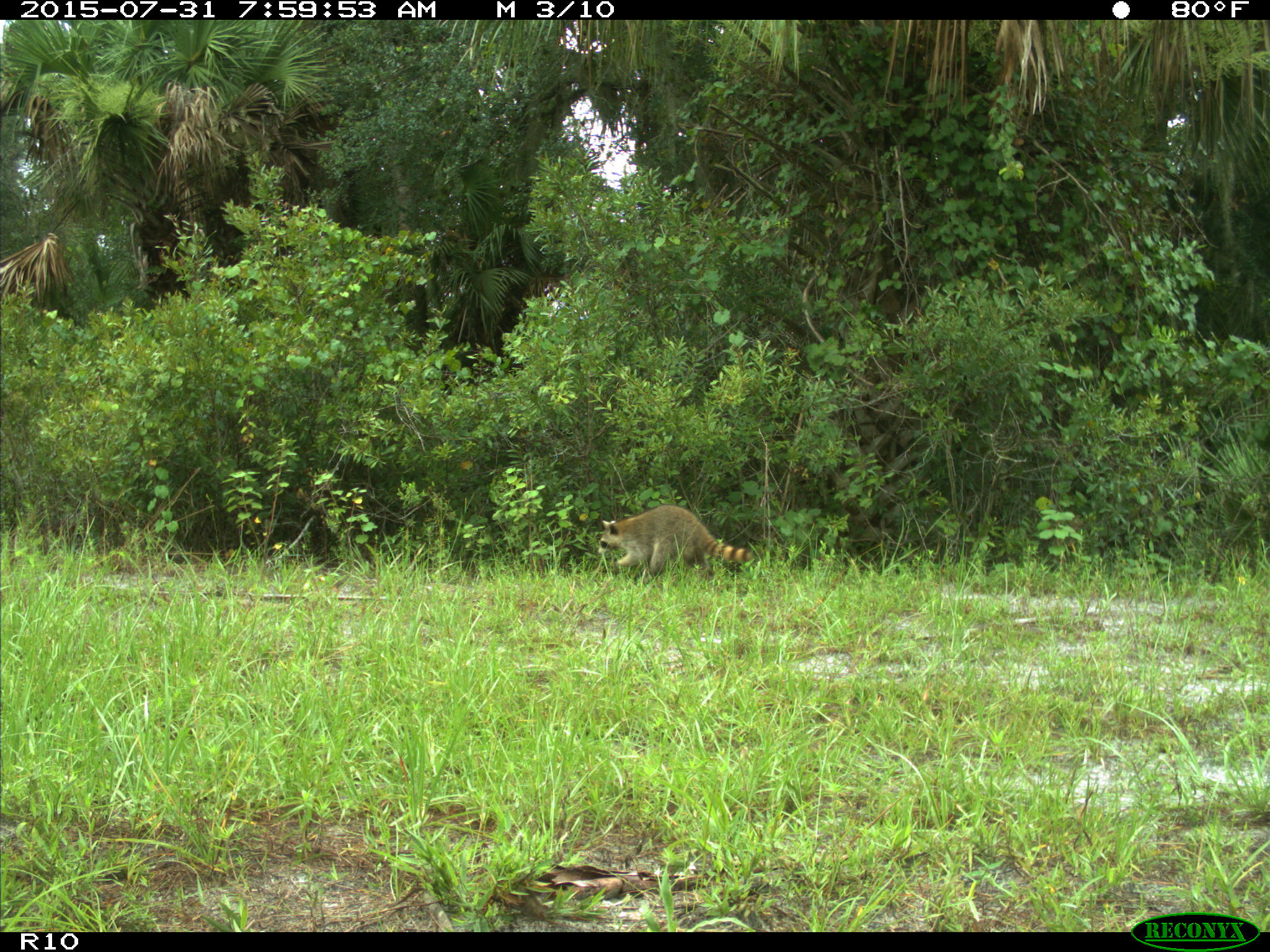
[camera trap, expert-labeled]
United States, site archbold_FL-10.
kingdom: Animalia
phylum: Chordata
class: Mammalia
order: Carnivora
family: Procyonidae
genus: Procyon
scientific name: Procyon lotor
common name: common raccoon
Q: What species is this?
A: Procyon lotor (common raccoon).